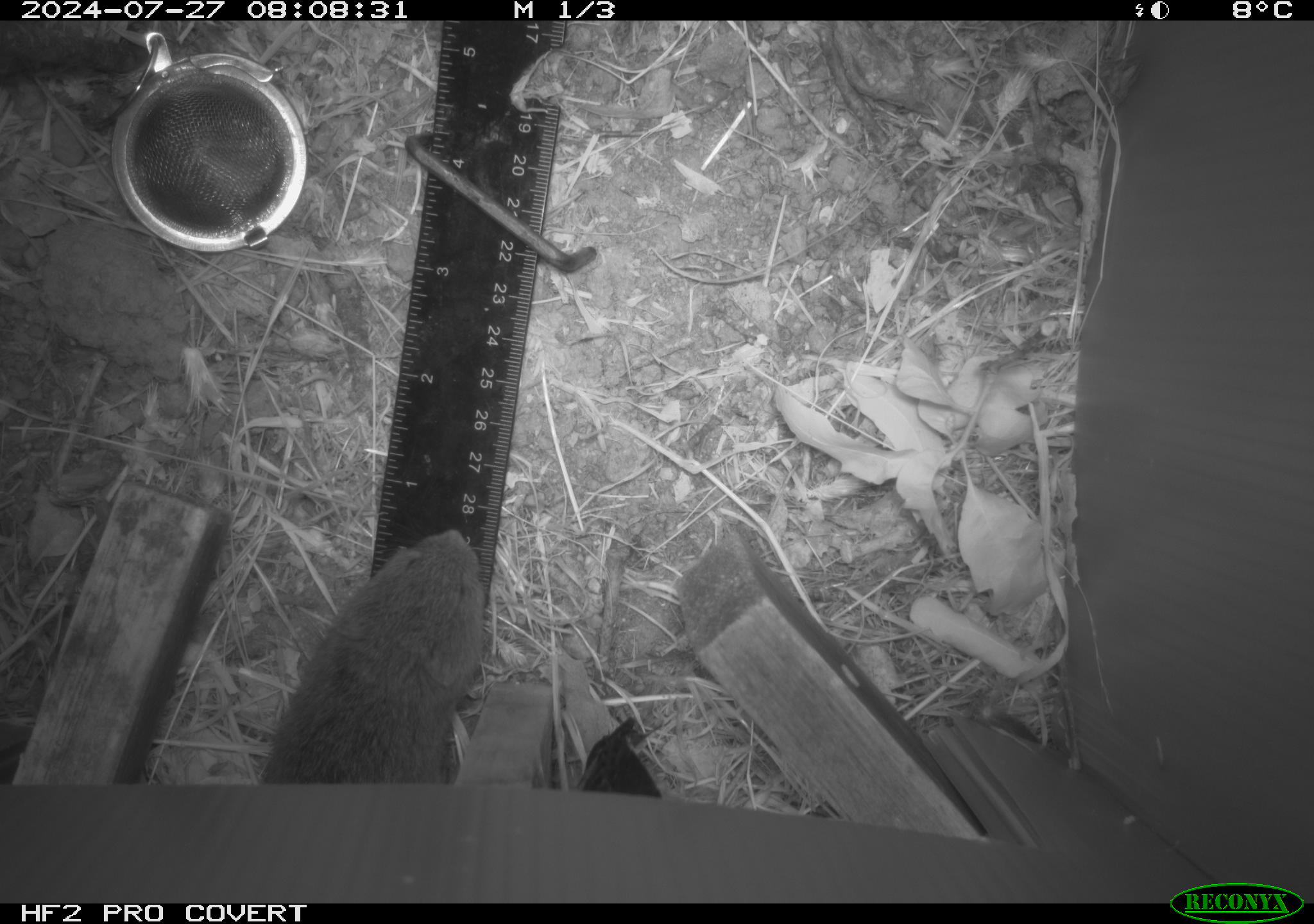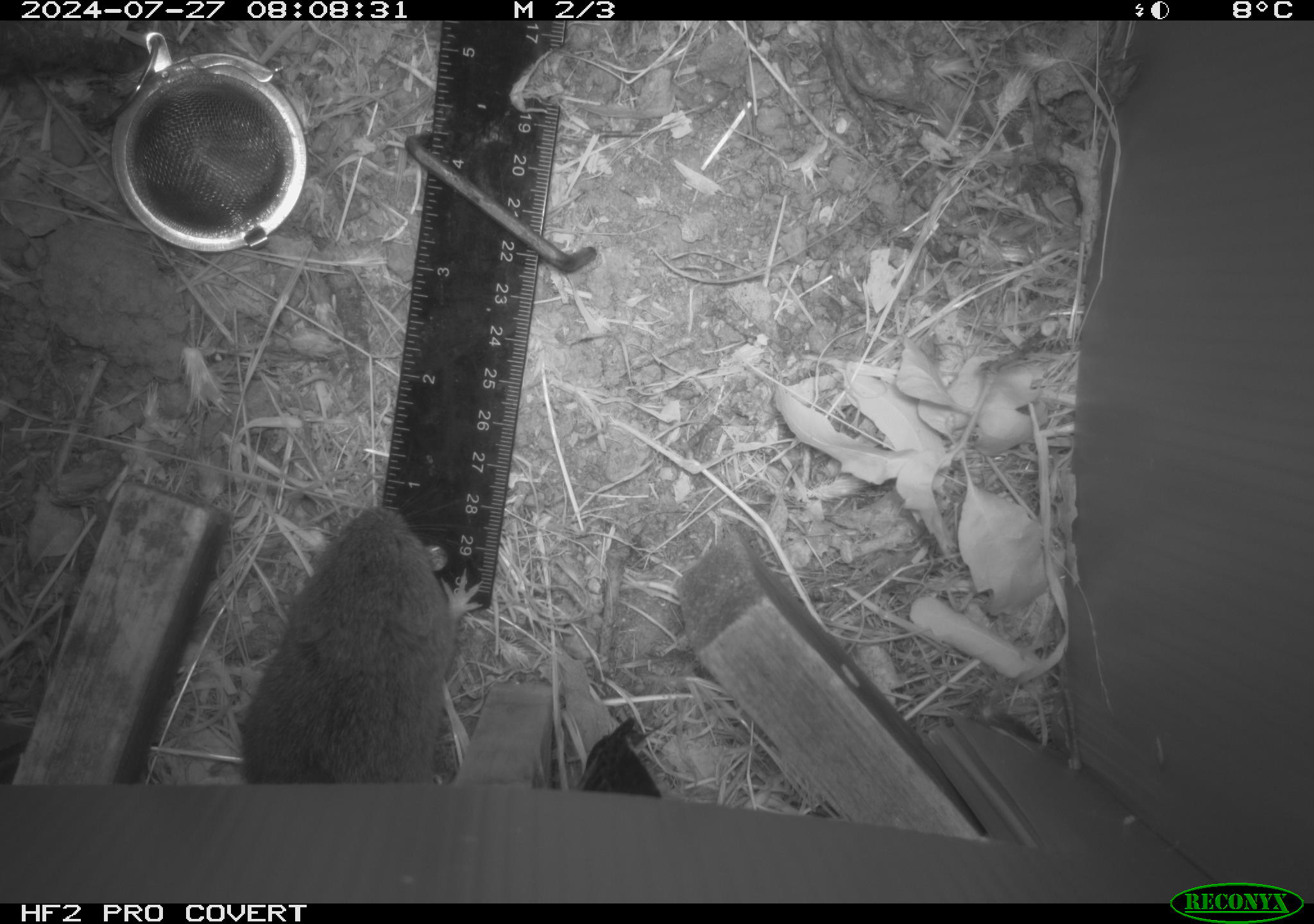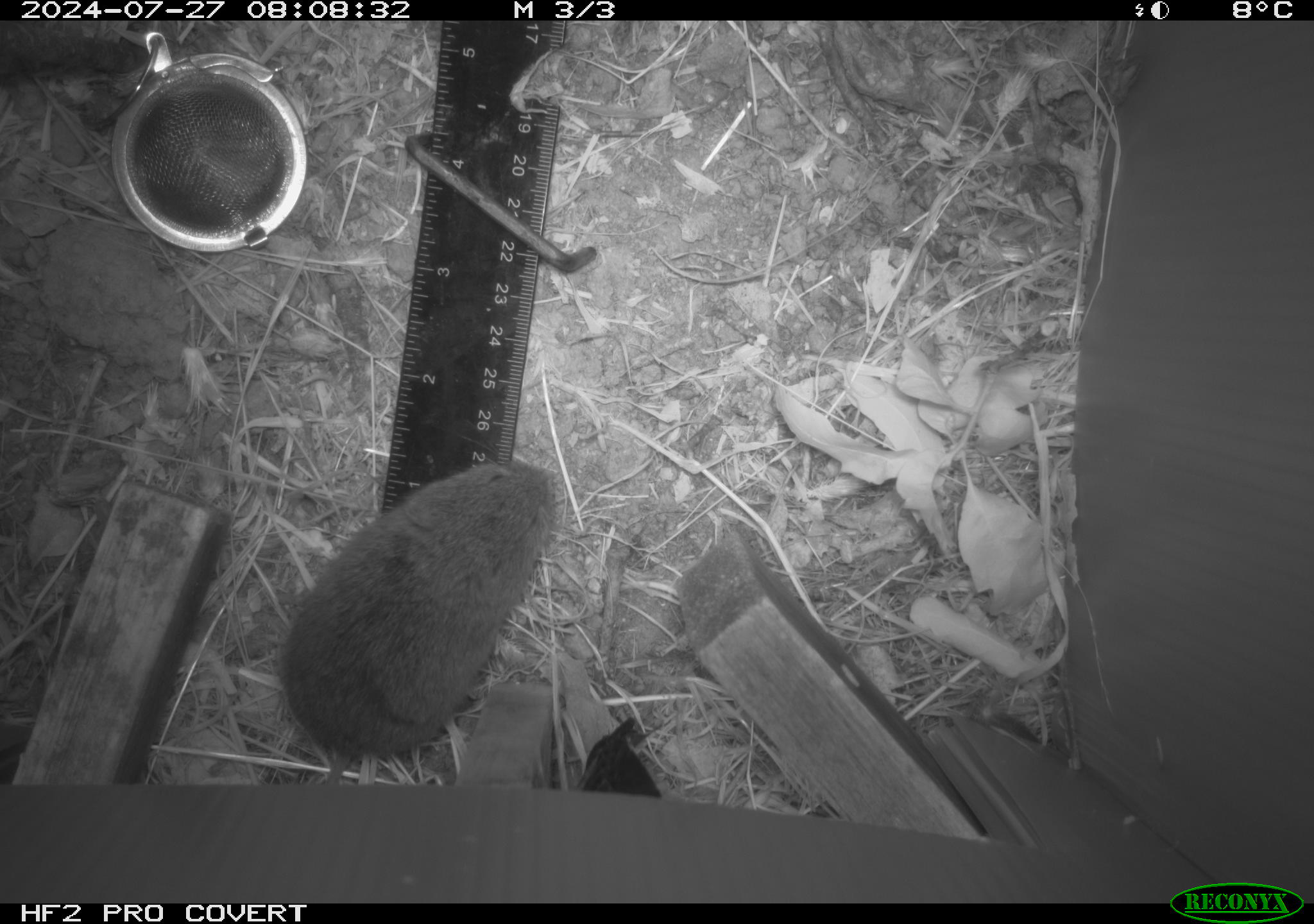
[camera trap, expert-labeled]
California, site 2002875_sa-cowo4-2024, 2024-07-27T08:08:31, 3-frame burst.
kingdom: Animalia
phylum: Chordata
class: Mammalia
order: Rodentia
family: Cricetidae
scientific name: Arvicolinae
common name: voles, lemmings, and muskrats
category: arvicolinae subfamily